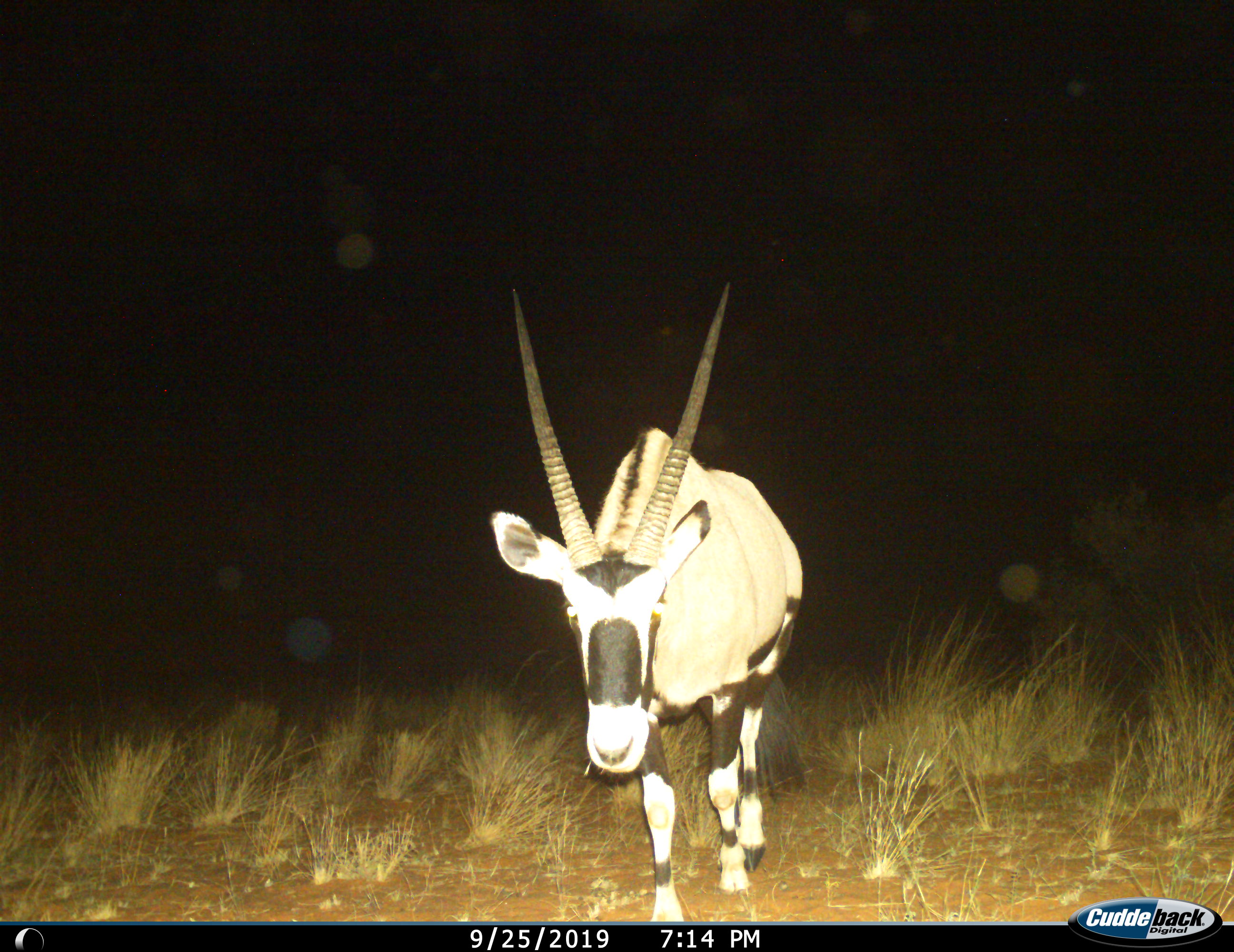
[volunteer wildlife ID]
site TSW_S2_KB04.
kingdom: Animalia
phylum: Chordata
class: Mammalia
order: Artiodactyla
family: Bovidae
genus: Oryx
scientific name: Oryx gazella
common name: gemsbok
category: oryx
Oryx (gemsbok) (Oryx gazella), count 1. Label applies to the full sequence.